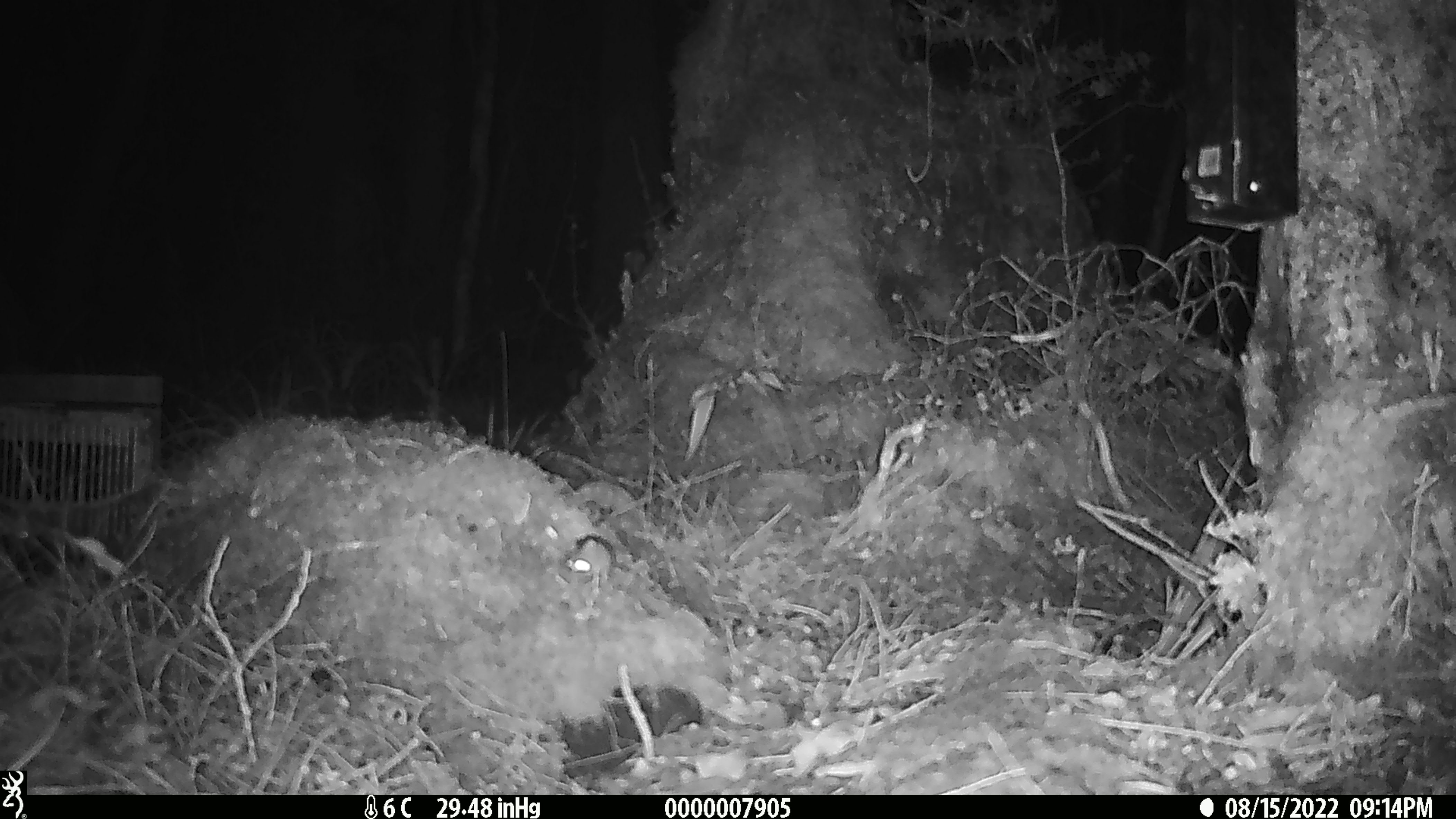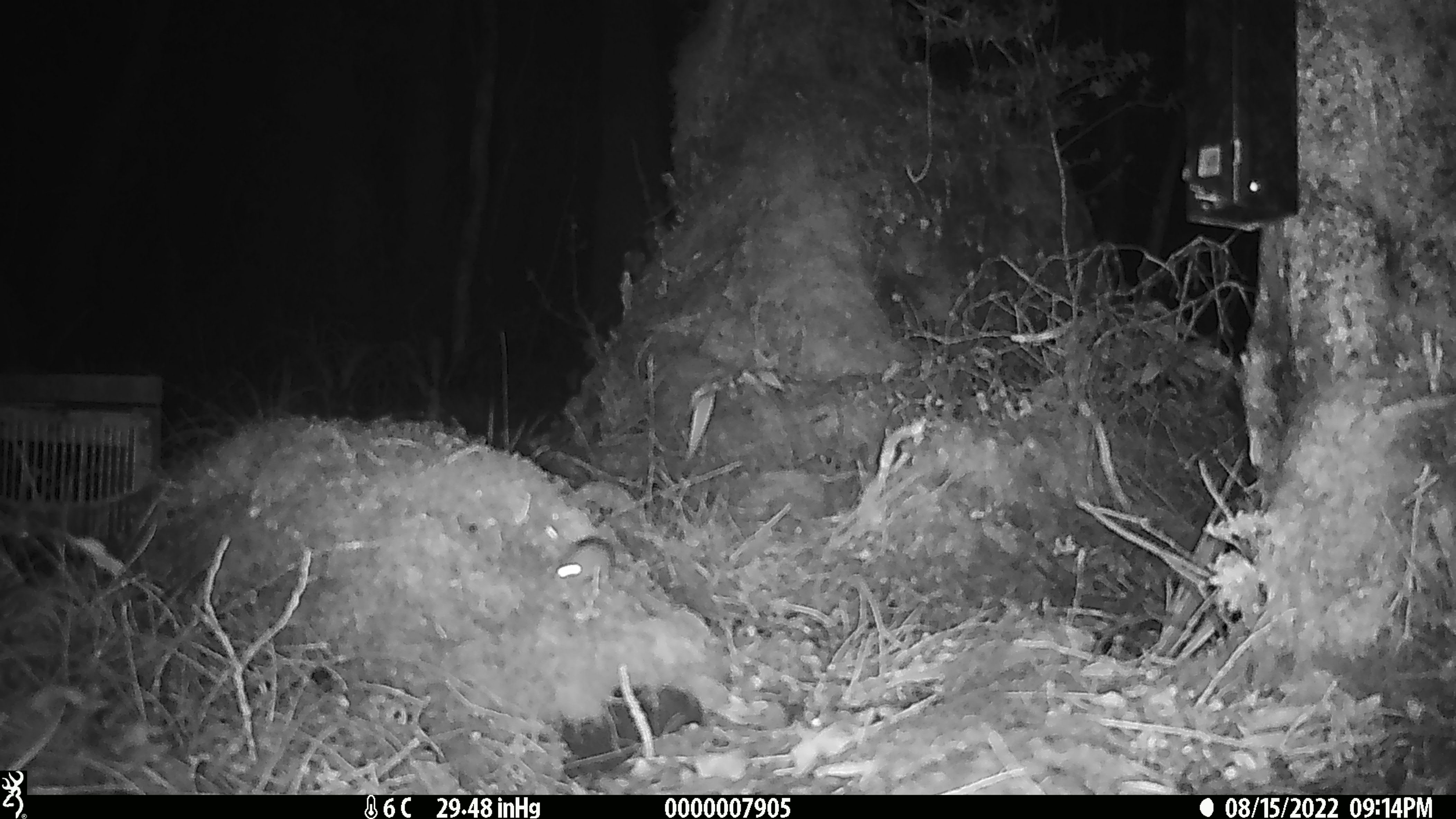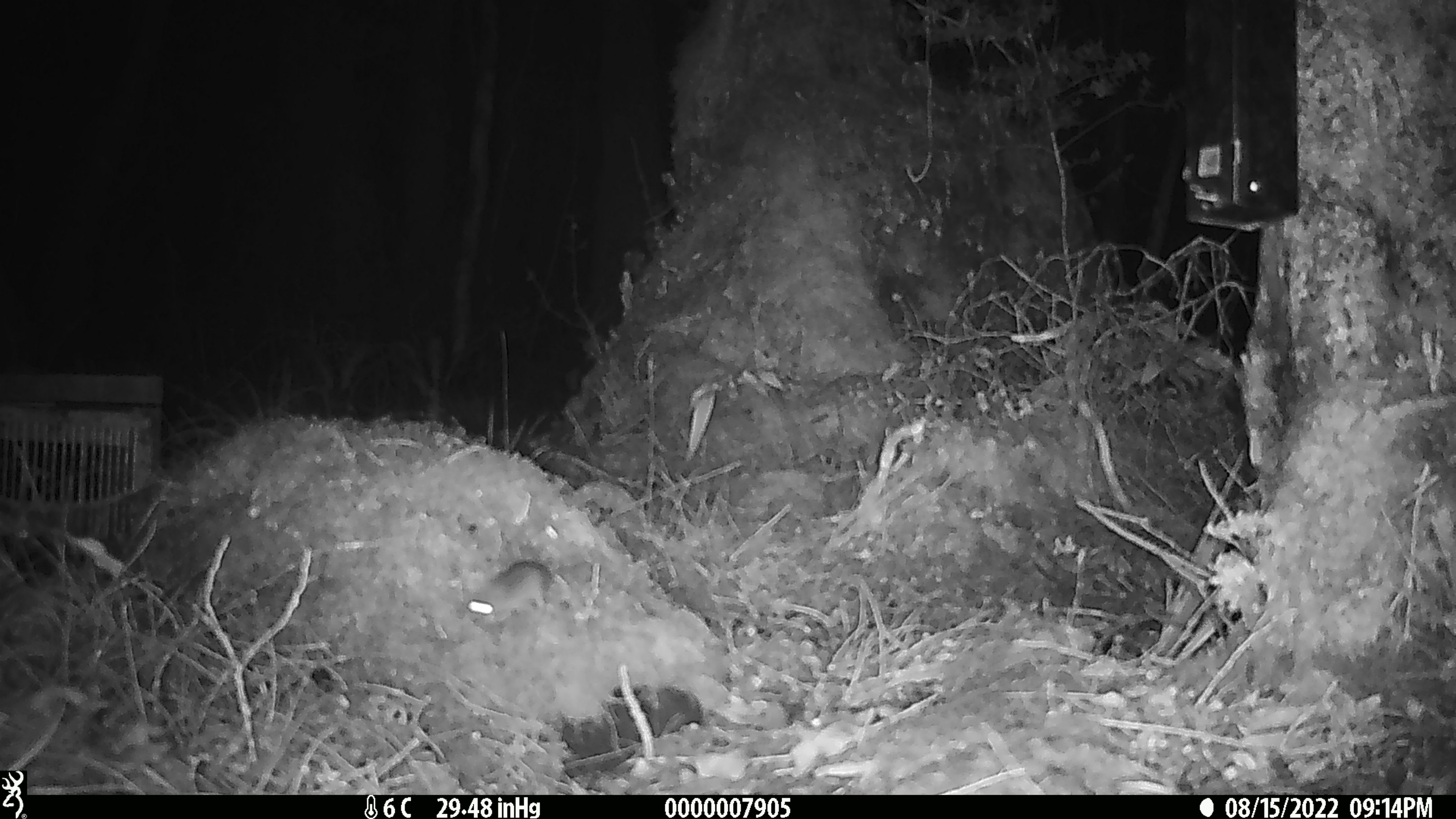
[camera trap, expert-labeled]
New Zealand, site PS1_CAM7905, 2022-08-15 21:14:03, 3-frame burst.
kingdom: Animalia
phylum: Chordata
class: Mammalia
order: Rodentia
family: Muridae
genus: Mus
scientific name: Mus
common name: mouse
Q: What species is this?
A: Mouse (Mus).